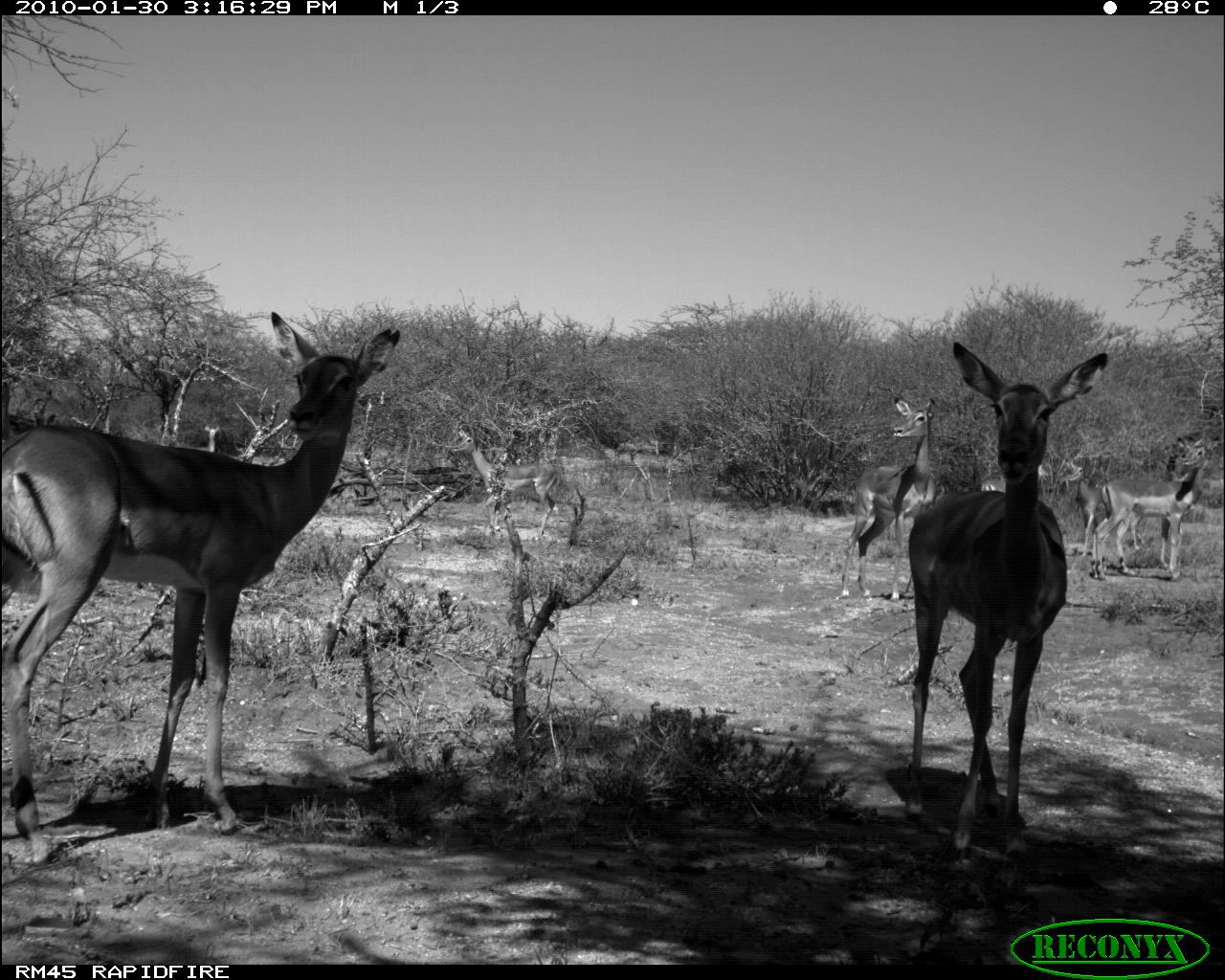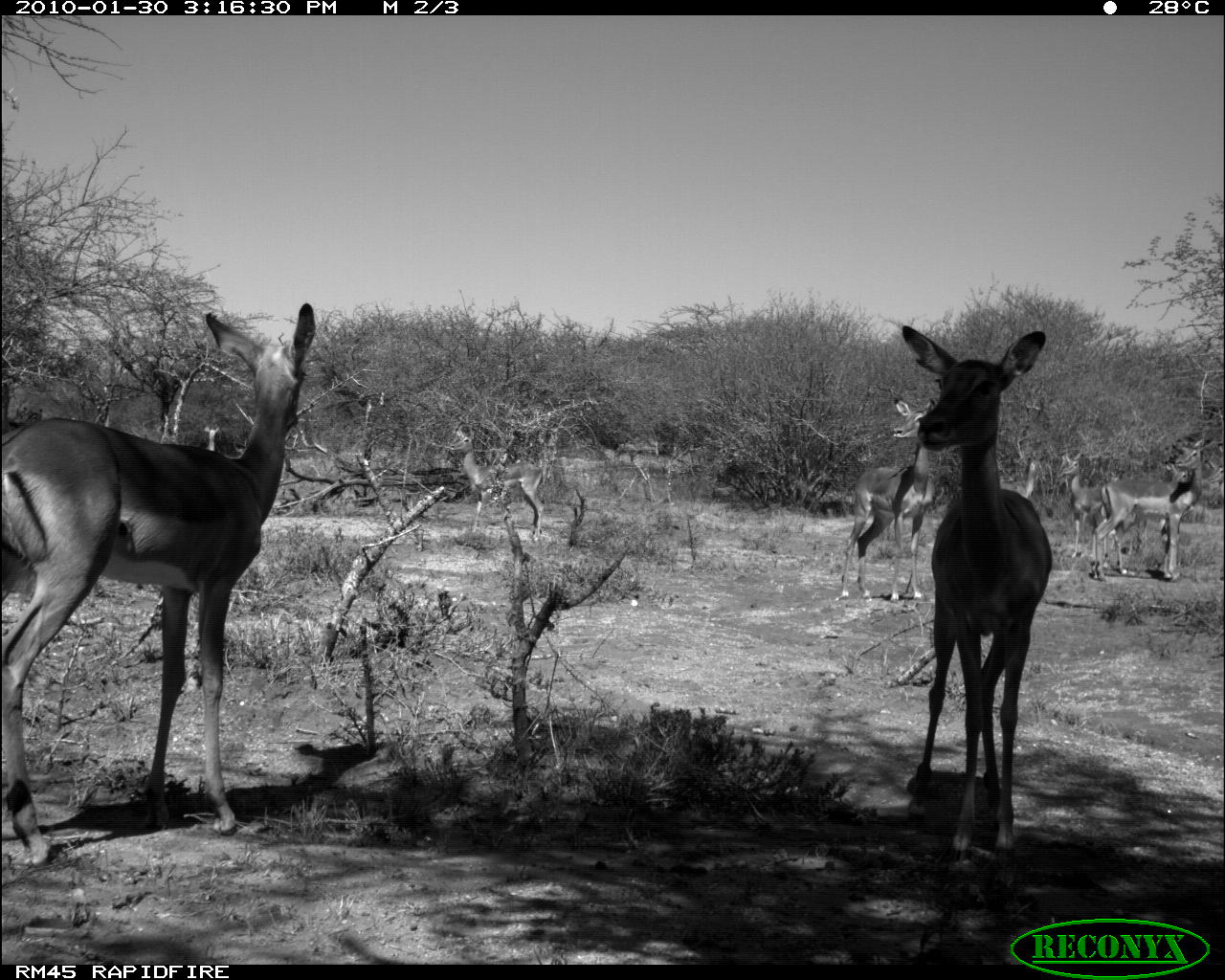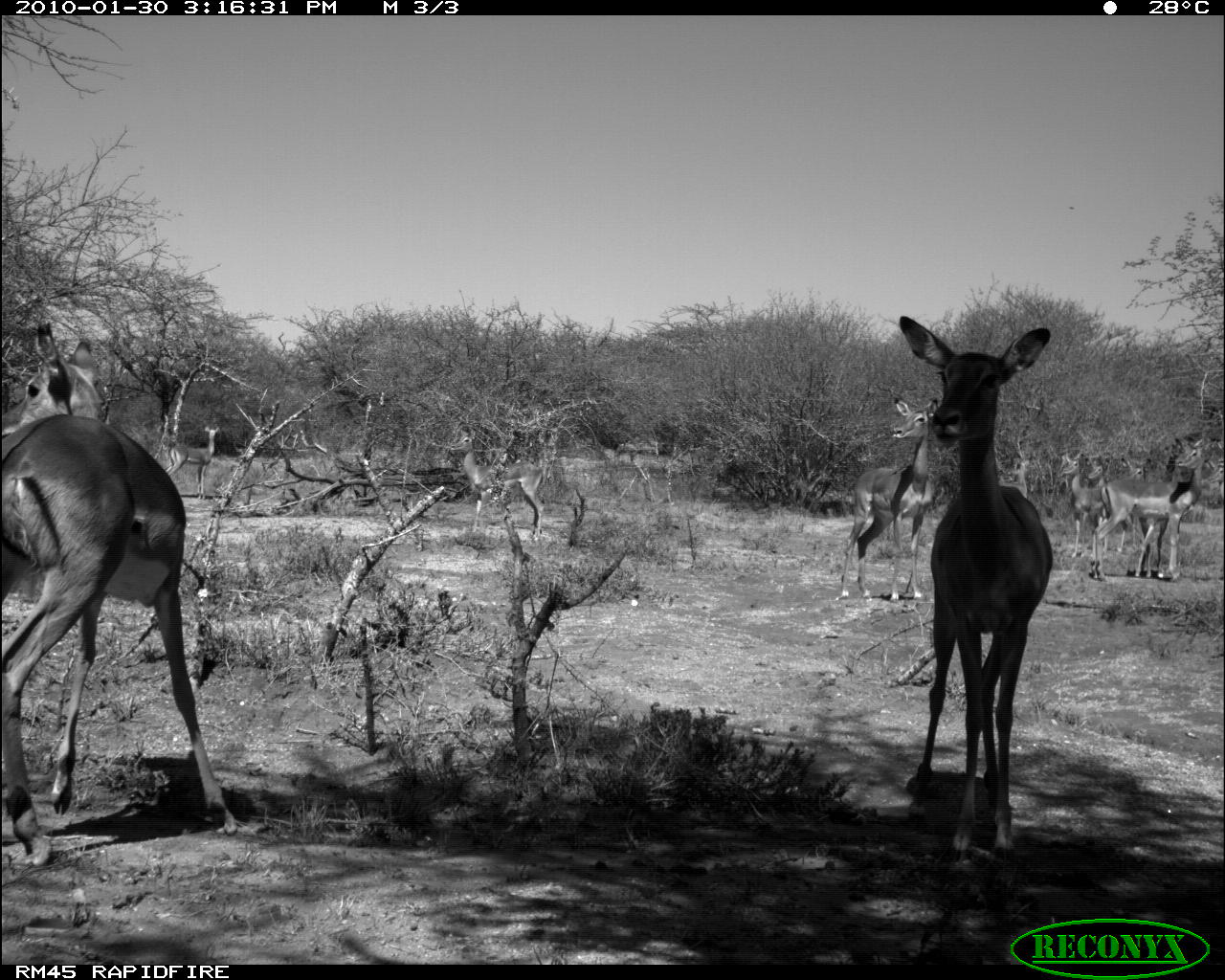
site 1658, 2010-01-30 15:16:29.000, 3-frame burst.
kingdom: Animalia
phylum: Chordata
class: Mammalia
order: Artiodactyla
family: Bovidae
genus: Aepyceros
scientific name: Aepyceros melampus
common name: impala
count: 8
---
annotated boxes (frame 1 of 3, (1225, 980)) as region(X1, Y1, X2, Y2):
aepyceros melampus: region(0, 309, 399, 834); region(906, 341, 1109, 853); region(836, 394, 936, 601); region(1088, 437, 1212, 581); region(449, 429, 565, 538); region(1057, 453, 1144, 565); region(612, 440, 680, 502); region(981, 463, 1048, 493); region(184, 424, 220, 453)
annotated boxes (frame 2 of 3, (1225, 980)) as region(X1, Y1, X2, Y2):
aepyceros melampus: region(0, 301, 317, 865); region(898, 322, 1052, 866); region(836, 394, 936, 601); region(1088, 437, 1207, 579); region(443, 429, 565, 538); region(1057, 453, 1144, 565); region(612, 440, 680, 502); region(999, 454, 1039, 500); region(1212, 456, 1225, 581); region(184, 424, 220, 453); region(1164, 462, 1189, 482)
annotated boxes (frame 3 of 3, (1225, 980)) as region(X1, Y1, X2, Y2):
aepyceros melampus: region(0, 319, 227, 867); region(897, 312, 1052, 866); region(836, 393, 936, 601); region(1085, 437, 1207, 579); region(443, 424, 543, 538); region(1057, 453, 1135, 556); region(157, 423, 219, 498); region(610, 439, 680, 500); region(1087, 465, 1135, 552); region(999, 454, 1036, 500); region(1212, 456, 1225, 581)